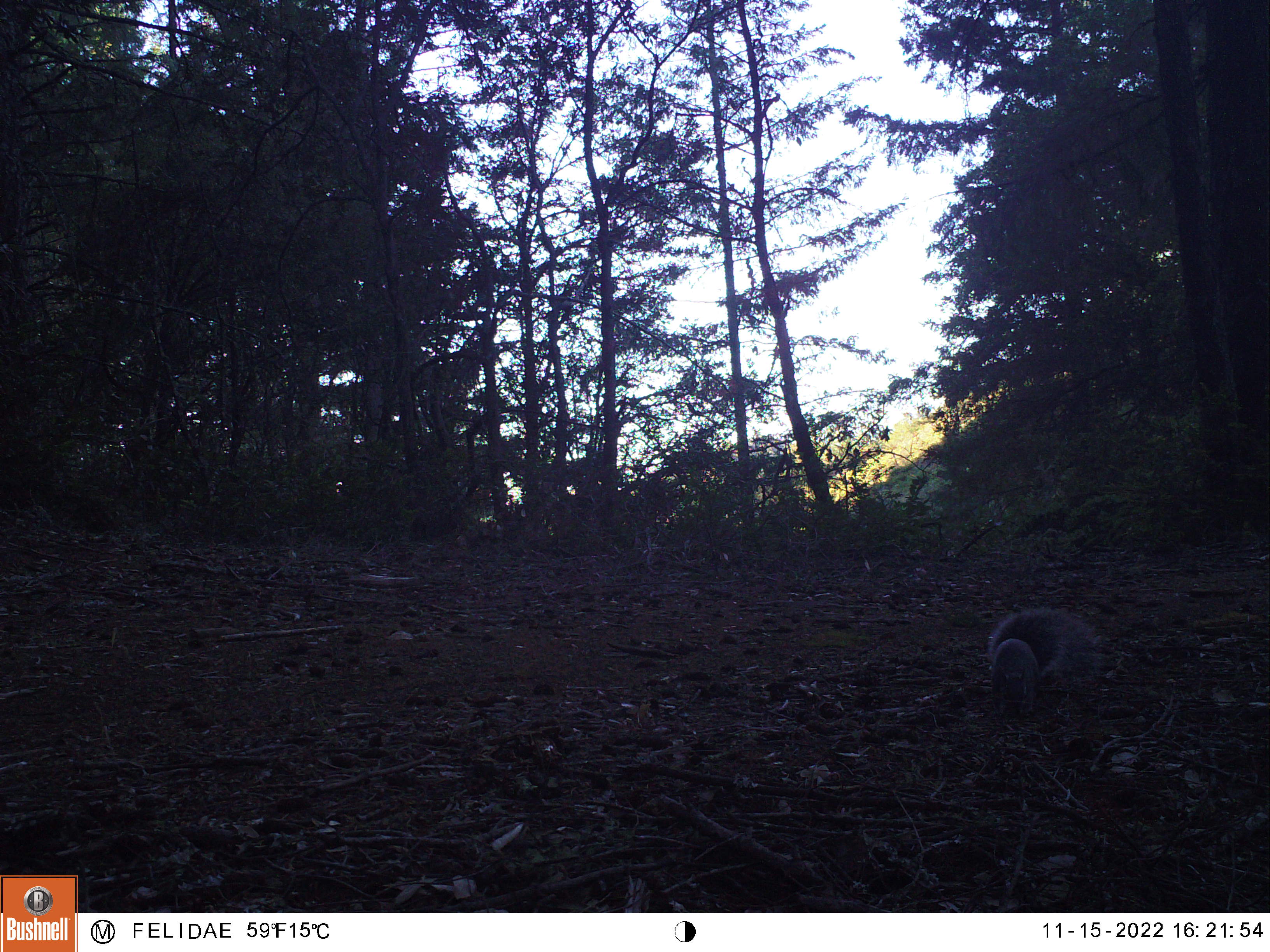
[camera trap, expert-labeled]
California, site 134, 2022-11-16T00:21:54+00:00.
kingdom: Animalia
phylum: Chordata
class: Mammalia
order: Rodentia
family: Sciuridae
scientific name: Sciuridae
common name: squirrel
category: unknown squirrel